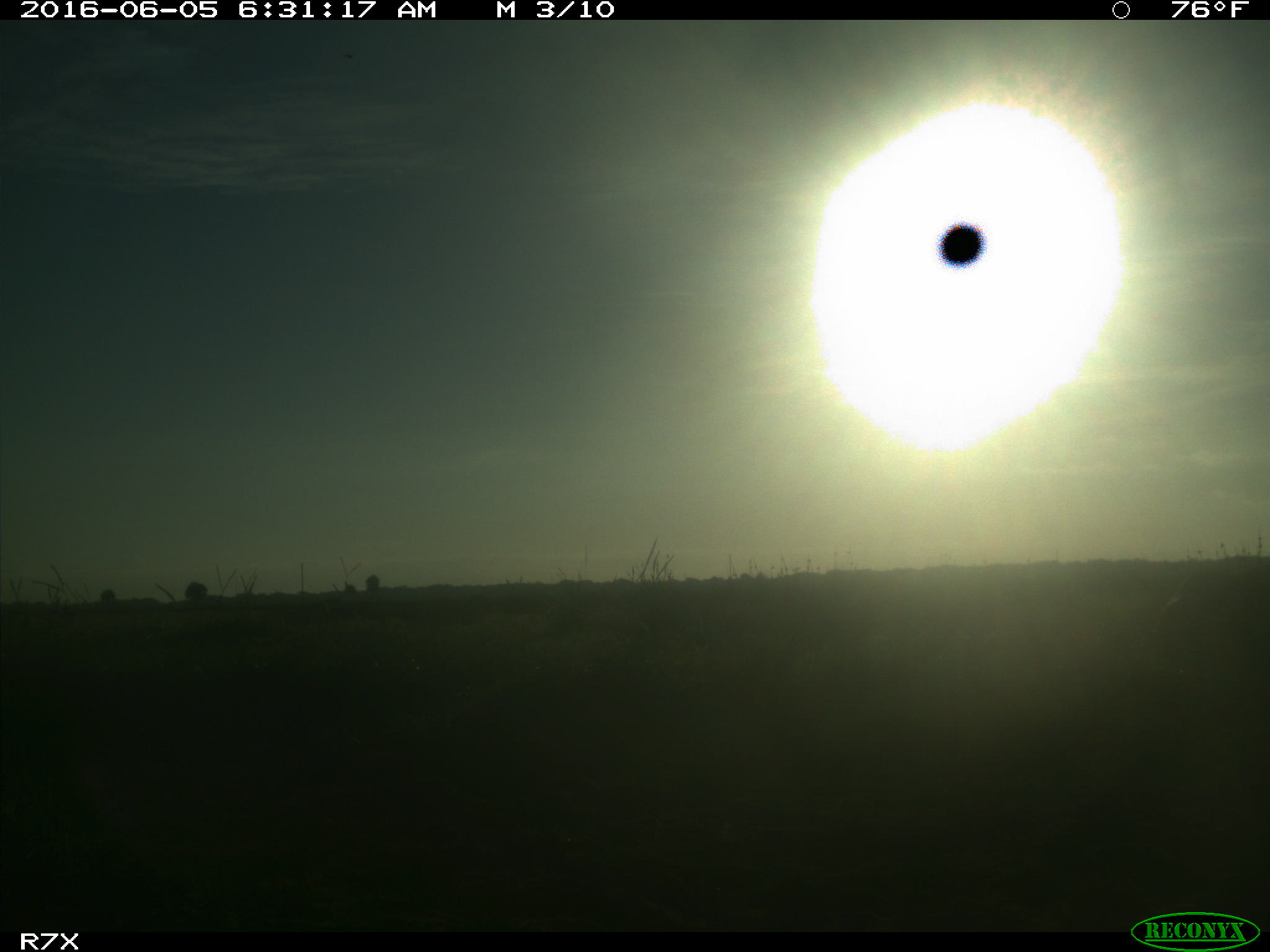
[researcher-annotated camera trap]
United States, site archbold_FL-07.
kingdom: Animalia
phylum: Chordata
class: Mammalia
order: Artiodactyla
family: Bovidae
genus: Bos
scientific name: Bos taurus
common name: domestic cow